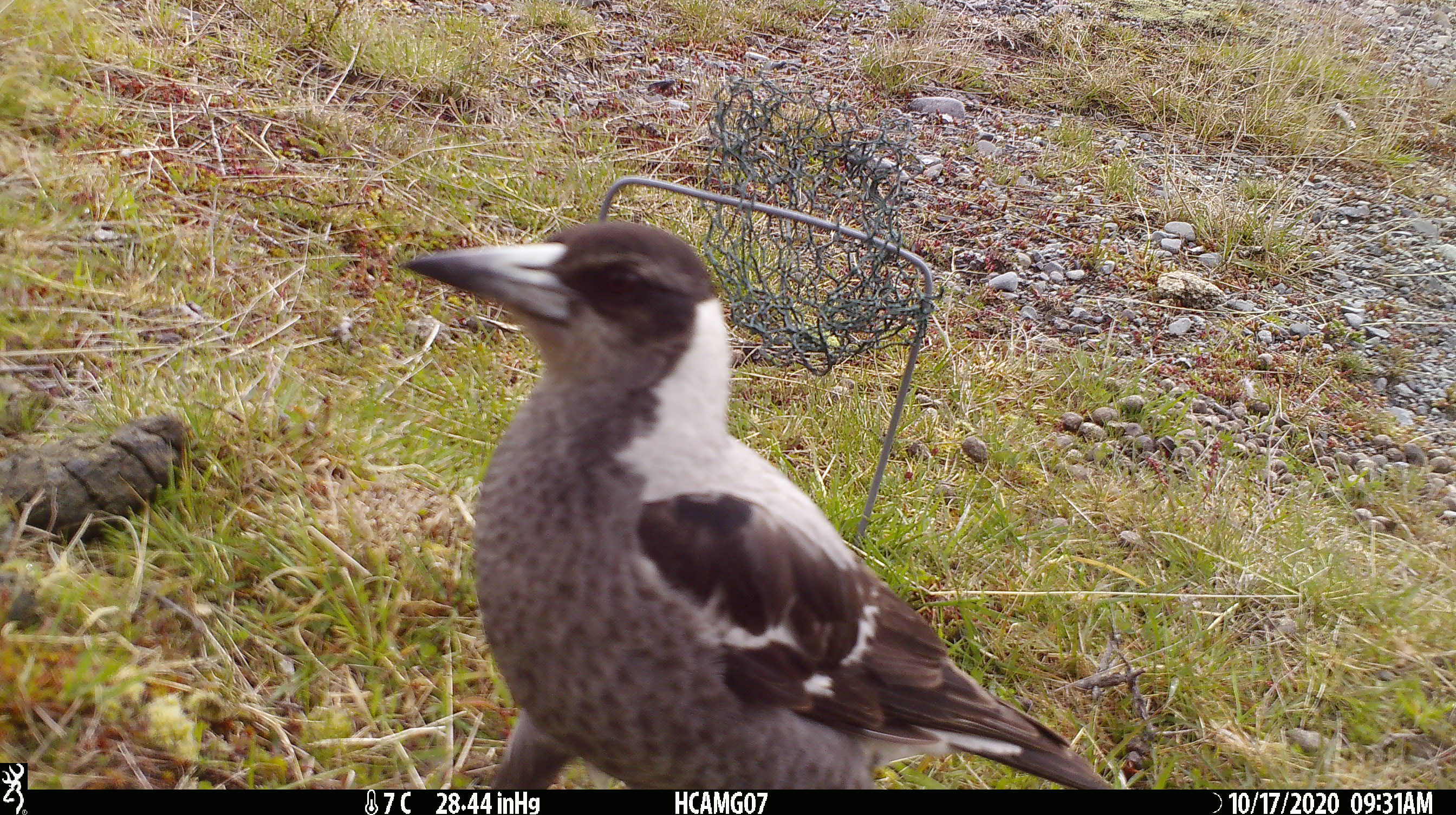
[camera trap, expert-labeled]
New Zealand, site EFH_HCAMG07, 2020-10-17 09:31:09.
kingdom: Animalia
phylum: Chordata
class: Aves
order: Passeriformes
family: Artamidae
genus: Gymnorhina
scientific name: Gymnorhina tibicen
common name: australian magpie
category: magpie